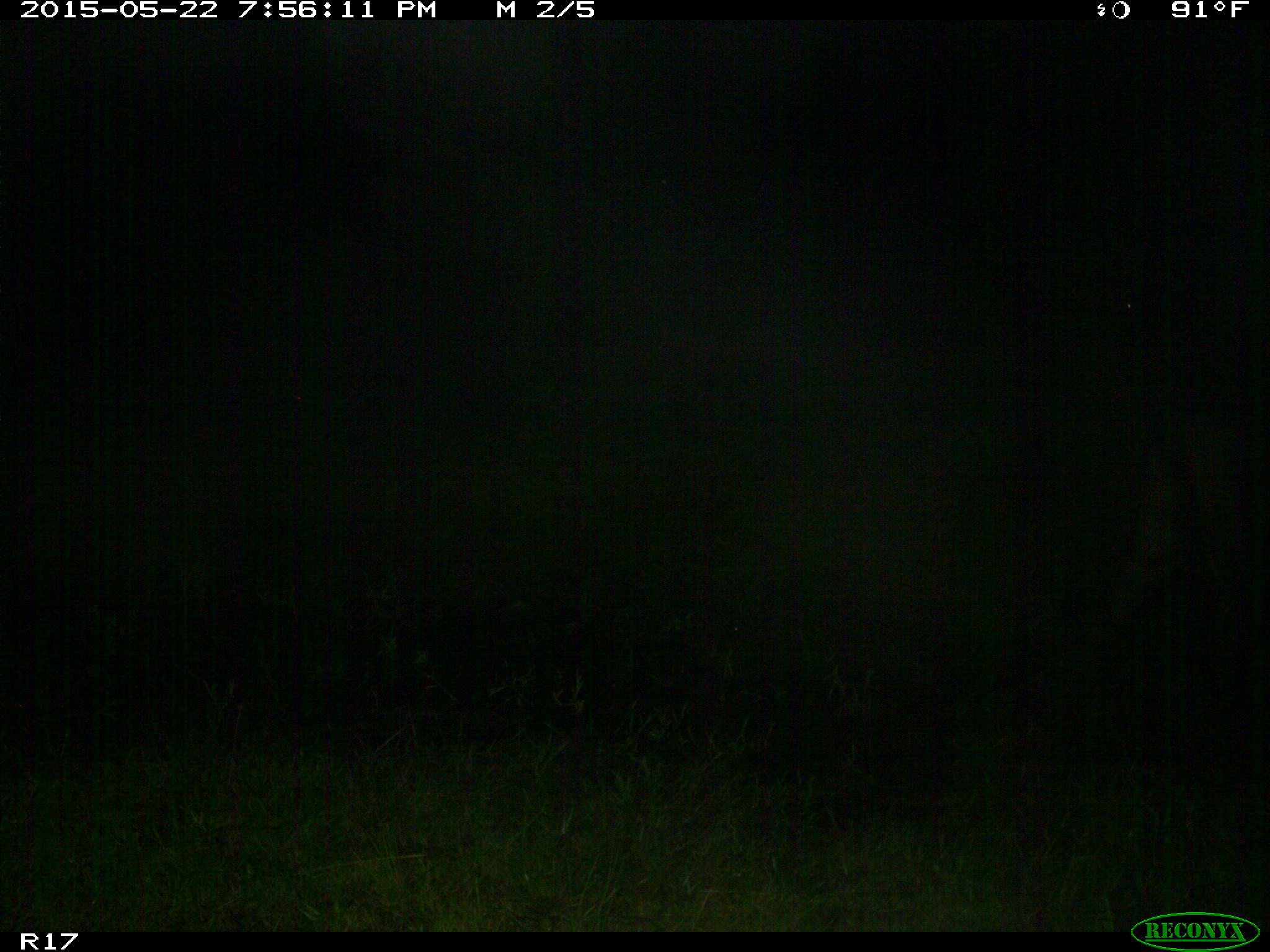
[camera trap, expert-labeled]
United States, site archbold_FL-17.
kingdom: Animalia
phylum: Chordata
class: Mammalia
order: Artiodactyla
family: Bovidae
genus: Bos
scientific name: Bos taurus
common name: domestic cow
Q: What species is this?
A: Bos taurus (domestic cow).